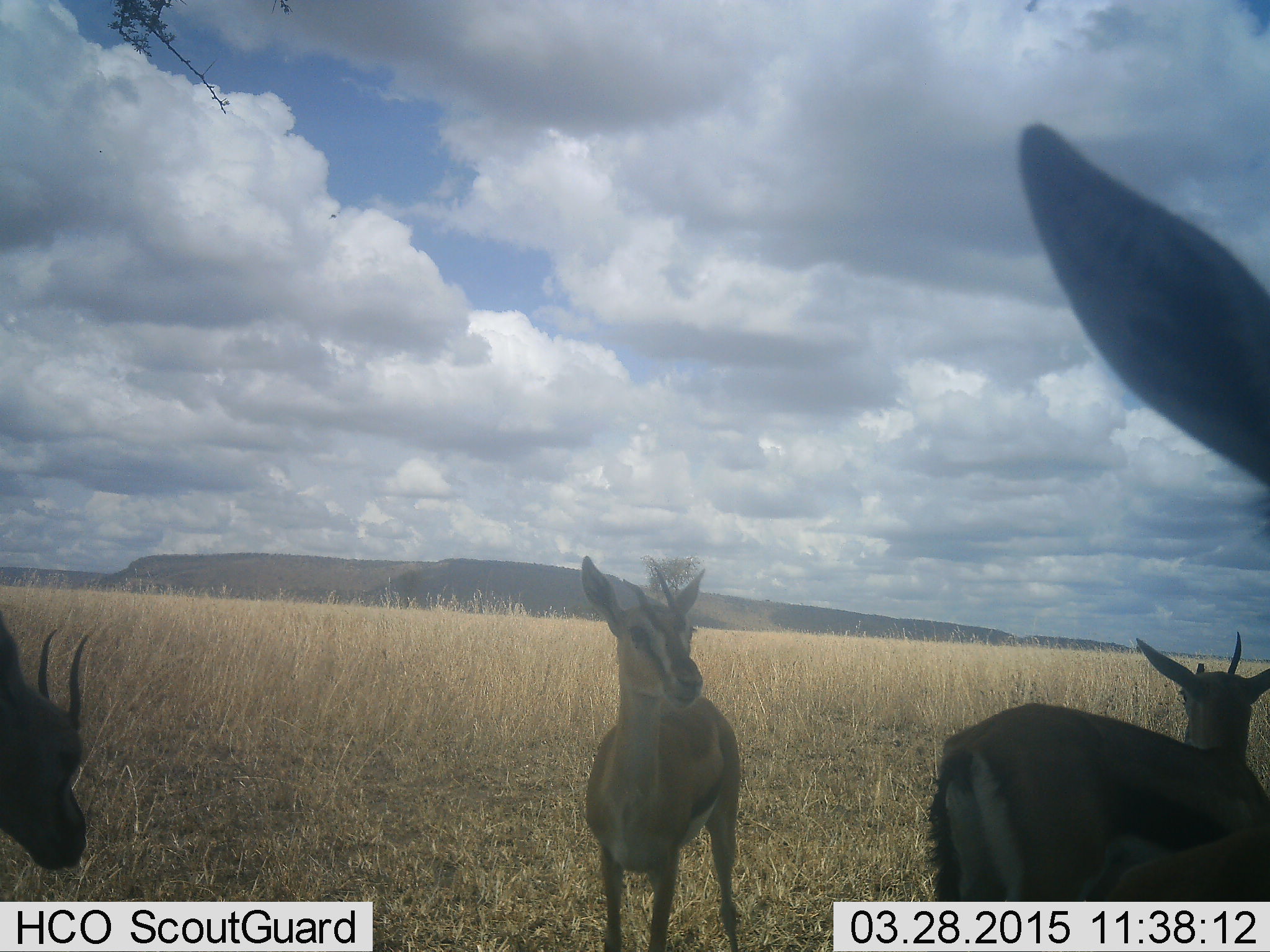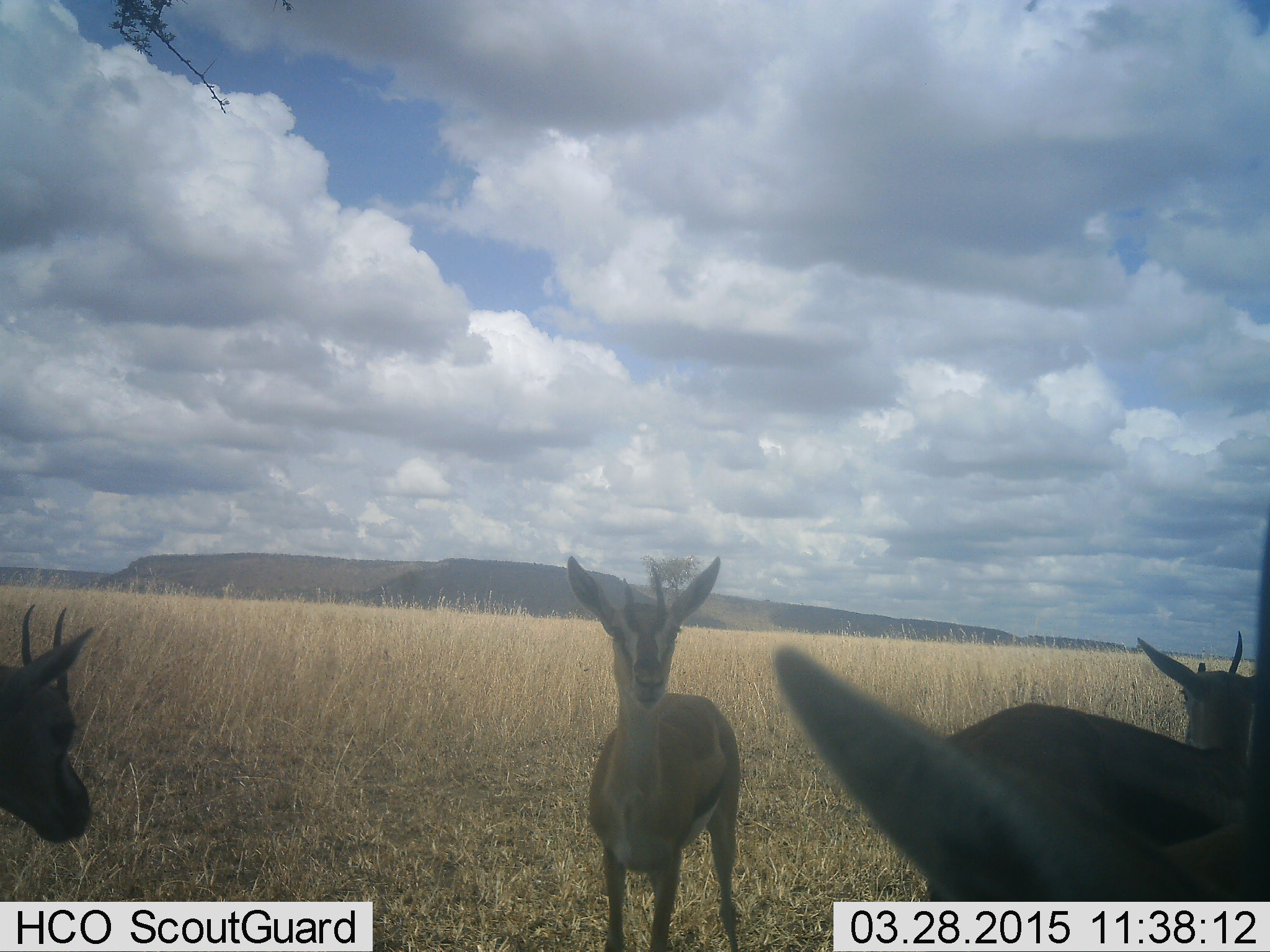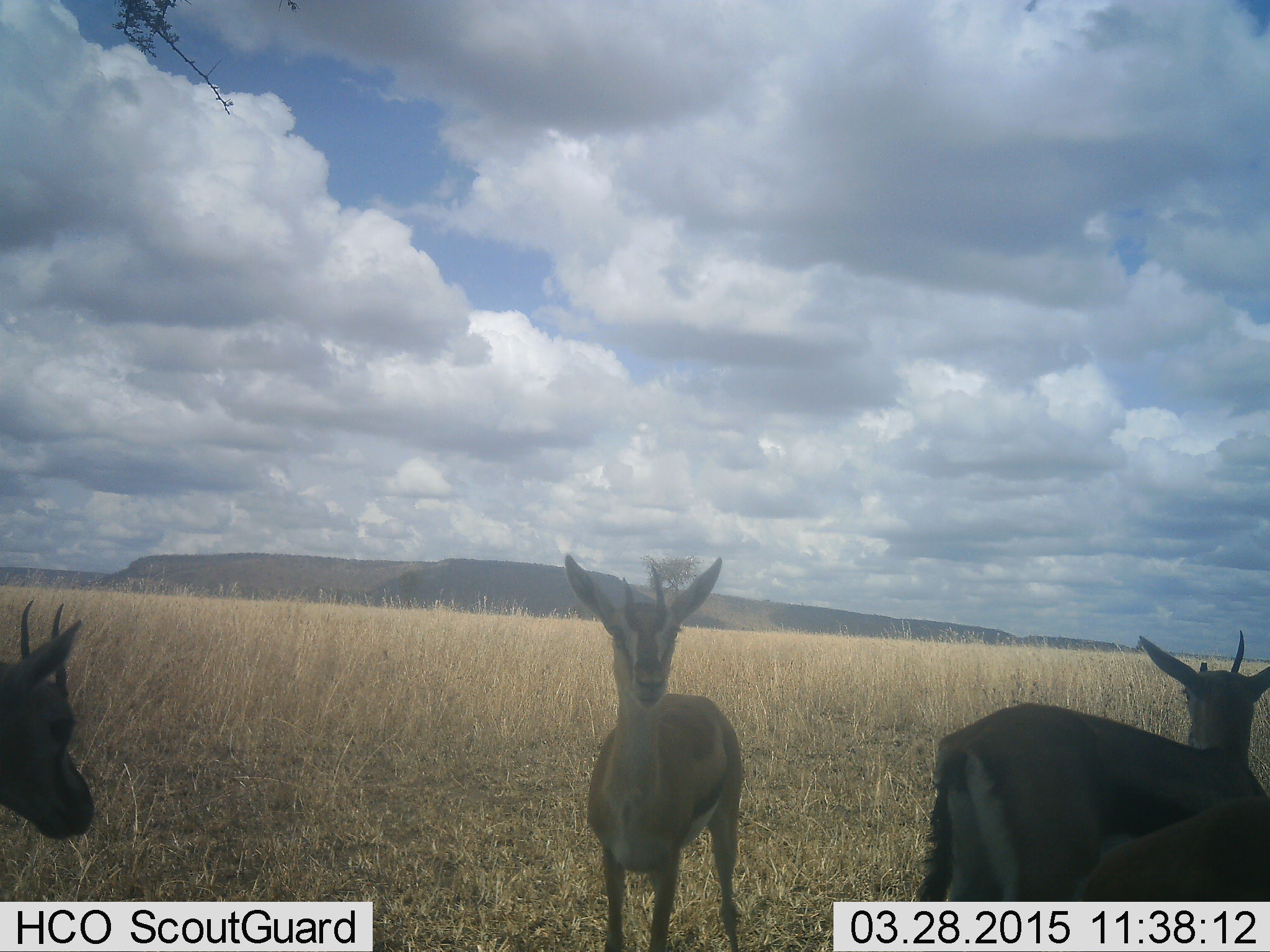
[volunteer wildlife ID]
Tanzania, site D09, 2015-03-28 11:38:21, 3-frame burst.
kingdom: Animalia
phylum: Chordata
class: Mammalia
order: Artiodactyla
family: Bovidae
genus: Eudorcas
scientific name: Eudorcas thomsonii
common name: thomson's gazelle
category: gazellethomsons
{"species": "gazellethomsons (thomson's gazelle) (Eudorcas thomsonii)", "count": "4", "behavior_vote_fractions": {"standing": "100%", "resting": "0%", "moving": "0%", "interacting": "0%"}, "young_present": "0%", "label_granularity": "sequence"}